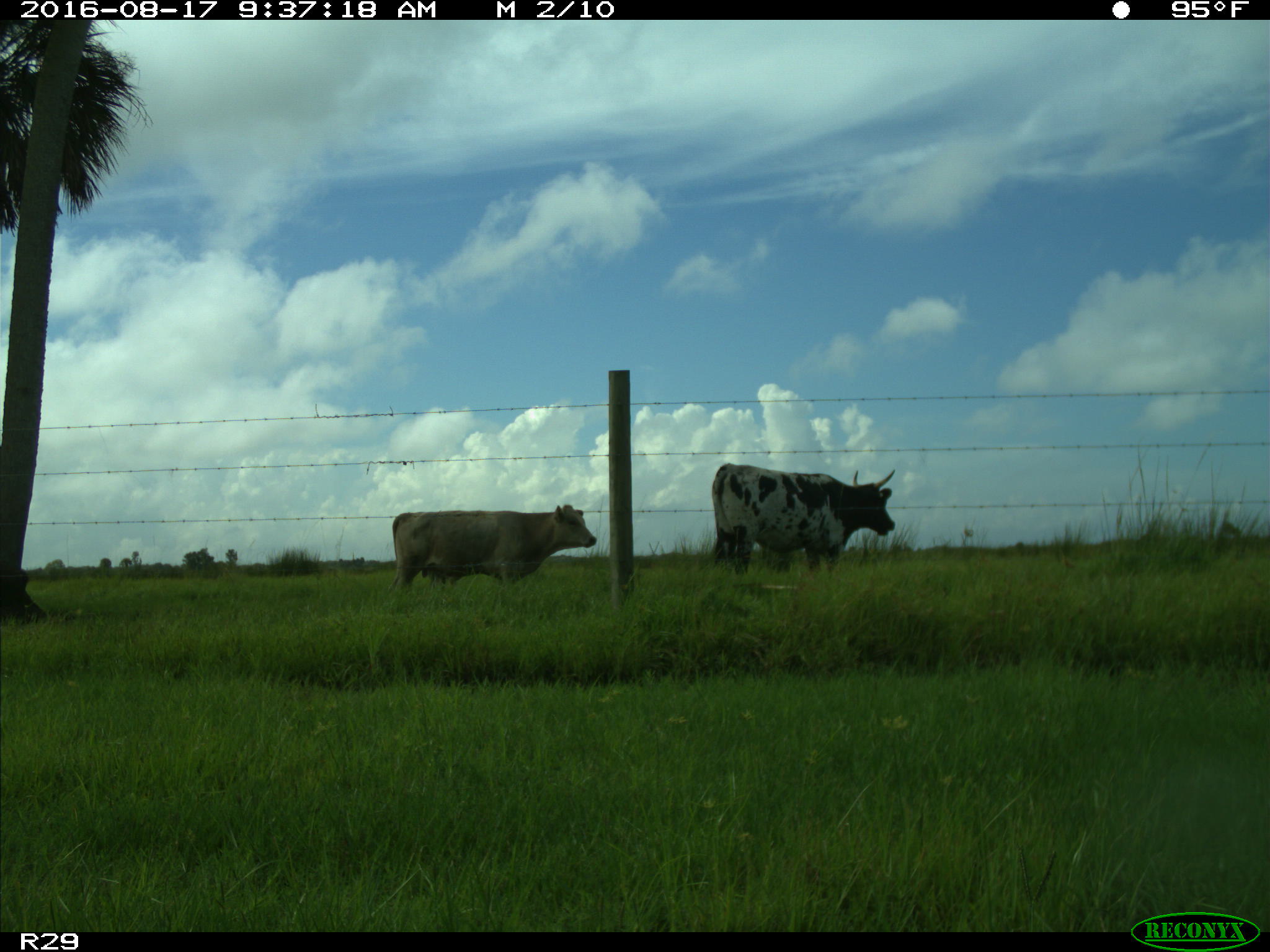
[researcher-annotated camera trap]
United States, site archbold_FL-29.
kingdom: Animalia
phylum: Chordata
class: Mammalia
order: Artiodactyla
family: Bovidae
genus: Bos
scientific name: Bos taurus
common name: domestic cow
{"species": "Bos taurus (domestic cow)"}